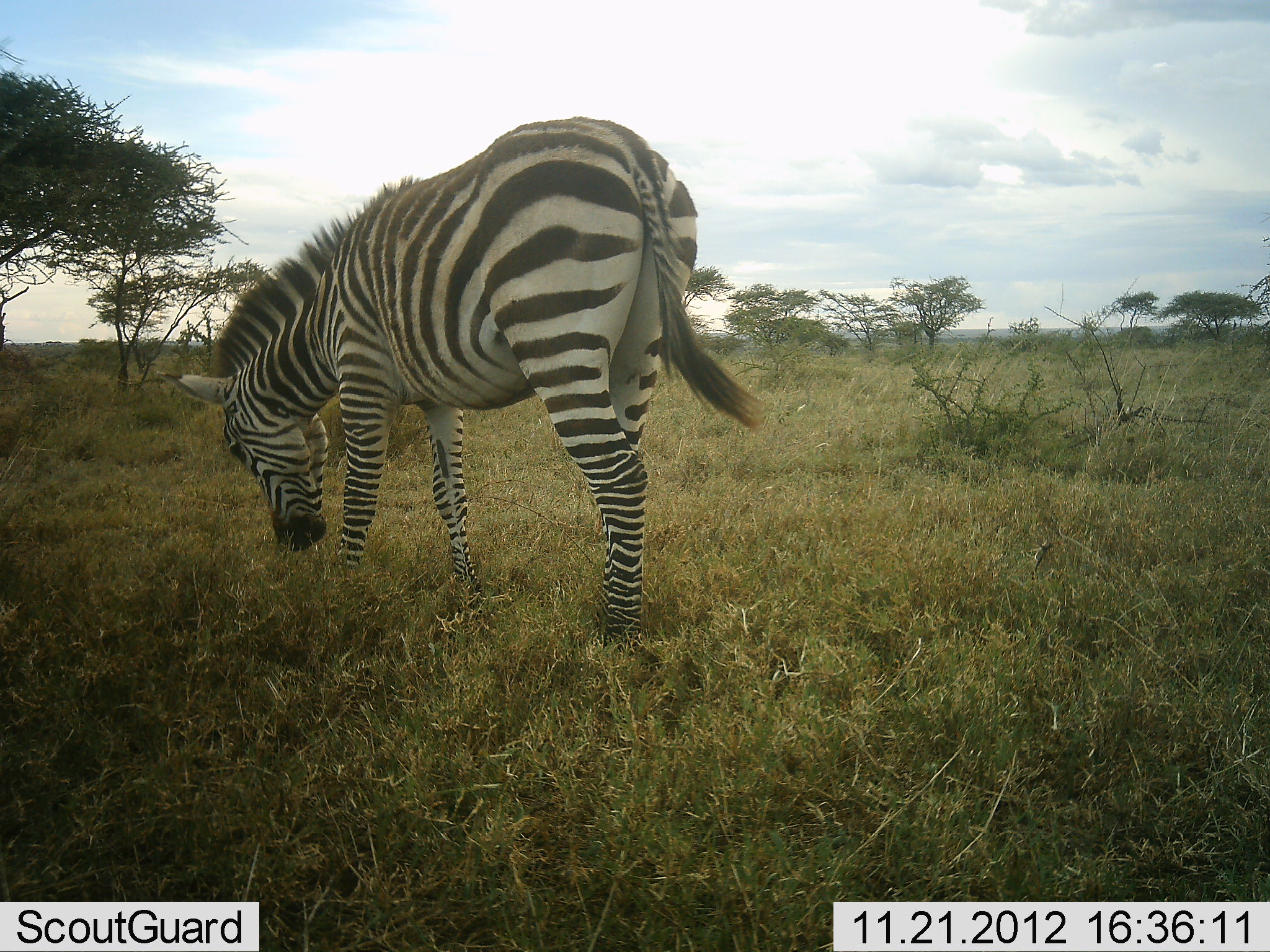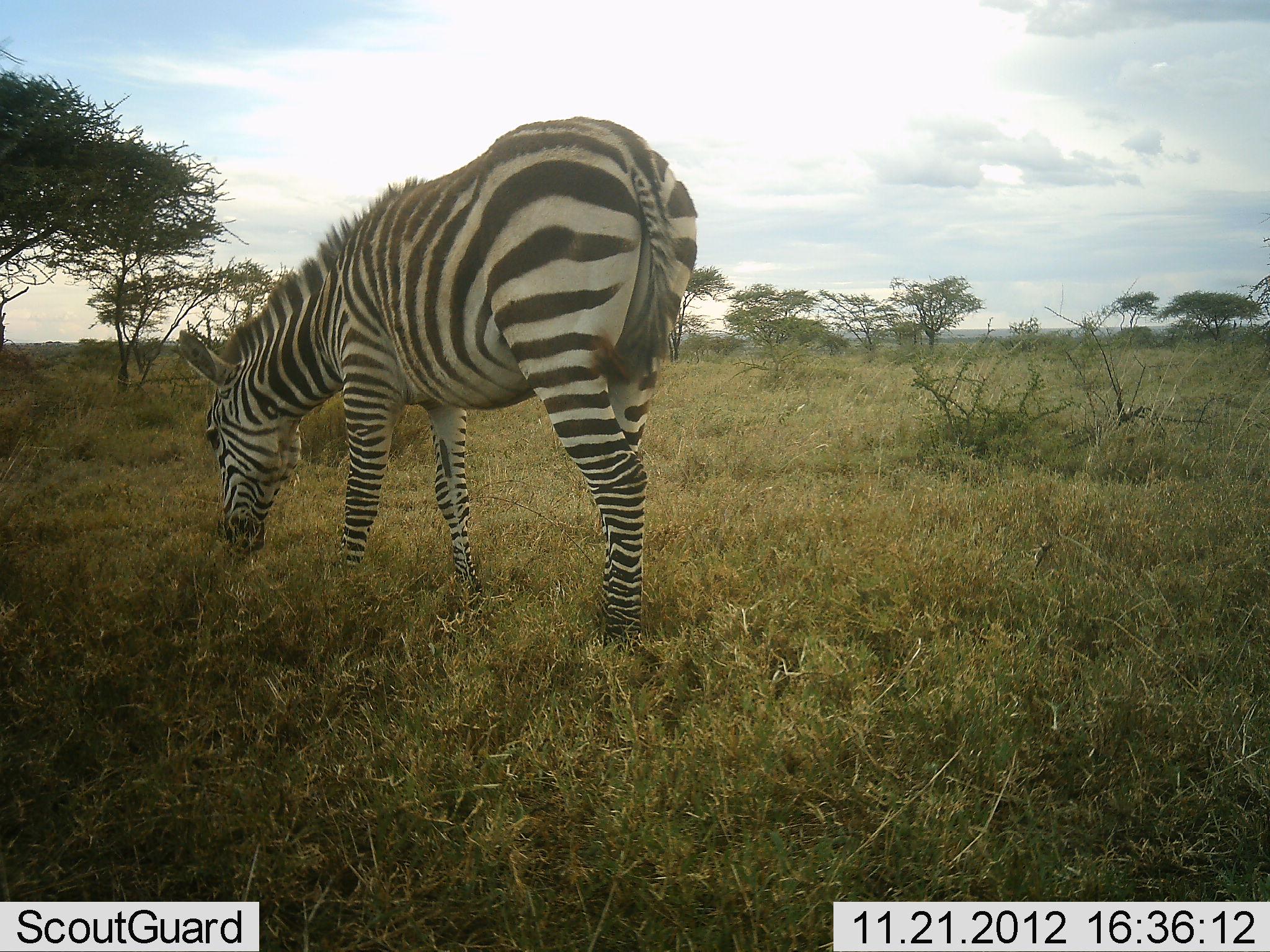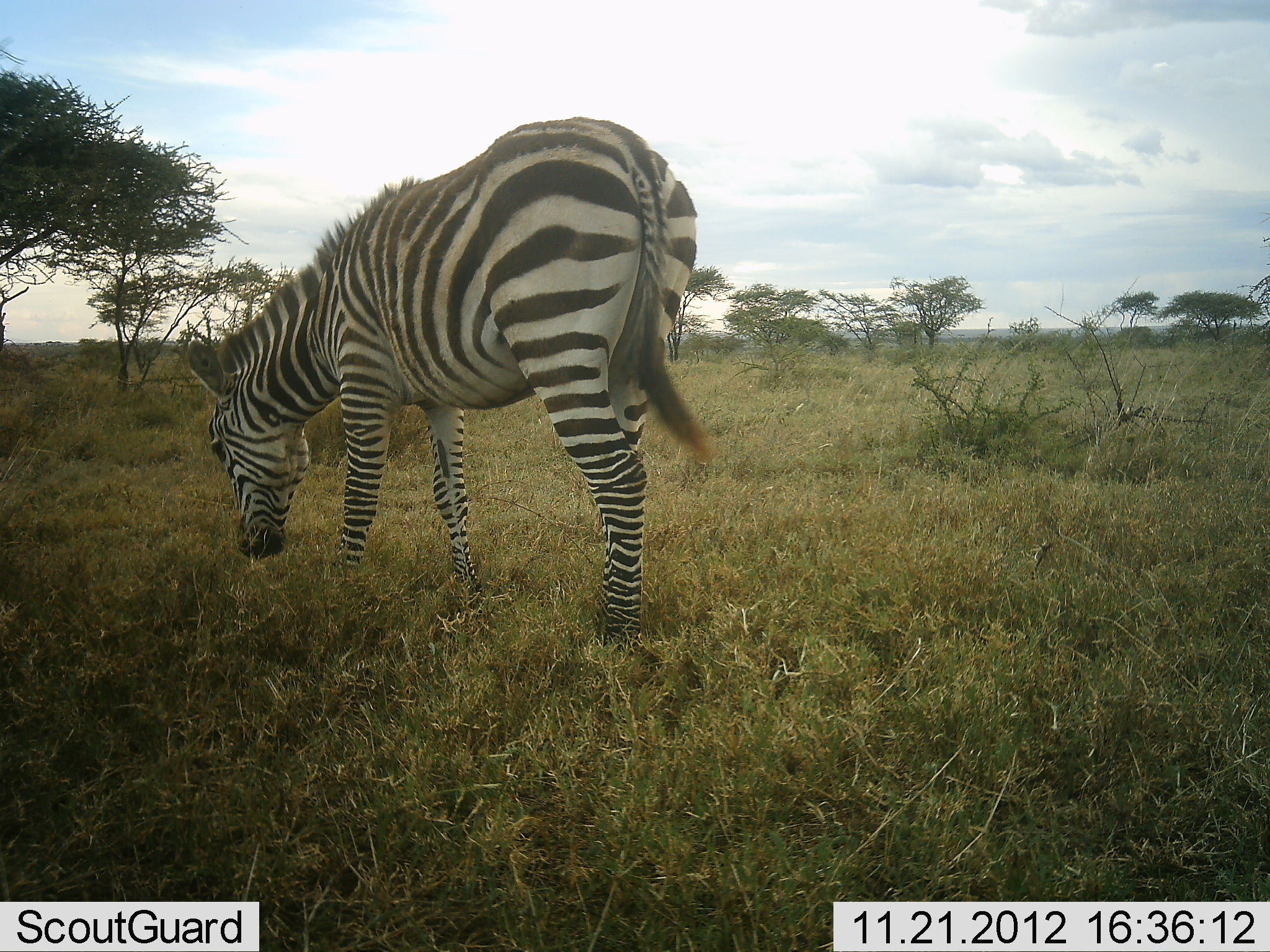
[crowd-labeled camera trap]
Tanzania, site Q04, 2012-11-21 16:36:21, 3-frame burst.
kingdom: Animalia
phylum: Chordata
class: Mammalia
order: Perissodactyla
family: Equidae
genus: Equus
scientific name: Equus quagga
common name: plains zebra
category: zebra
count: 1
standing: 20%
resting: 0%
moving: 10%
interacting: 0%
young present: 10%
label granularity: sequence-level